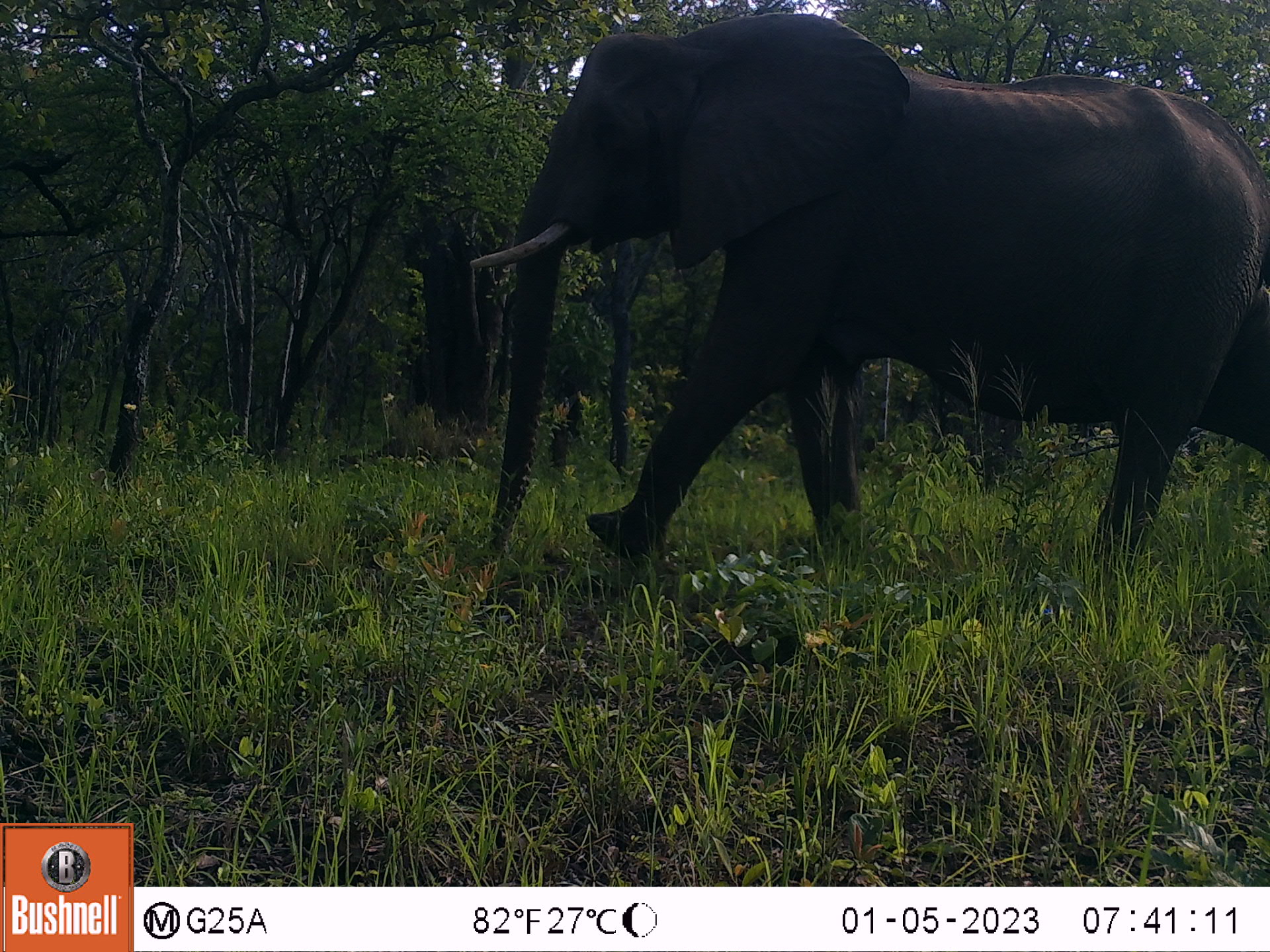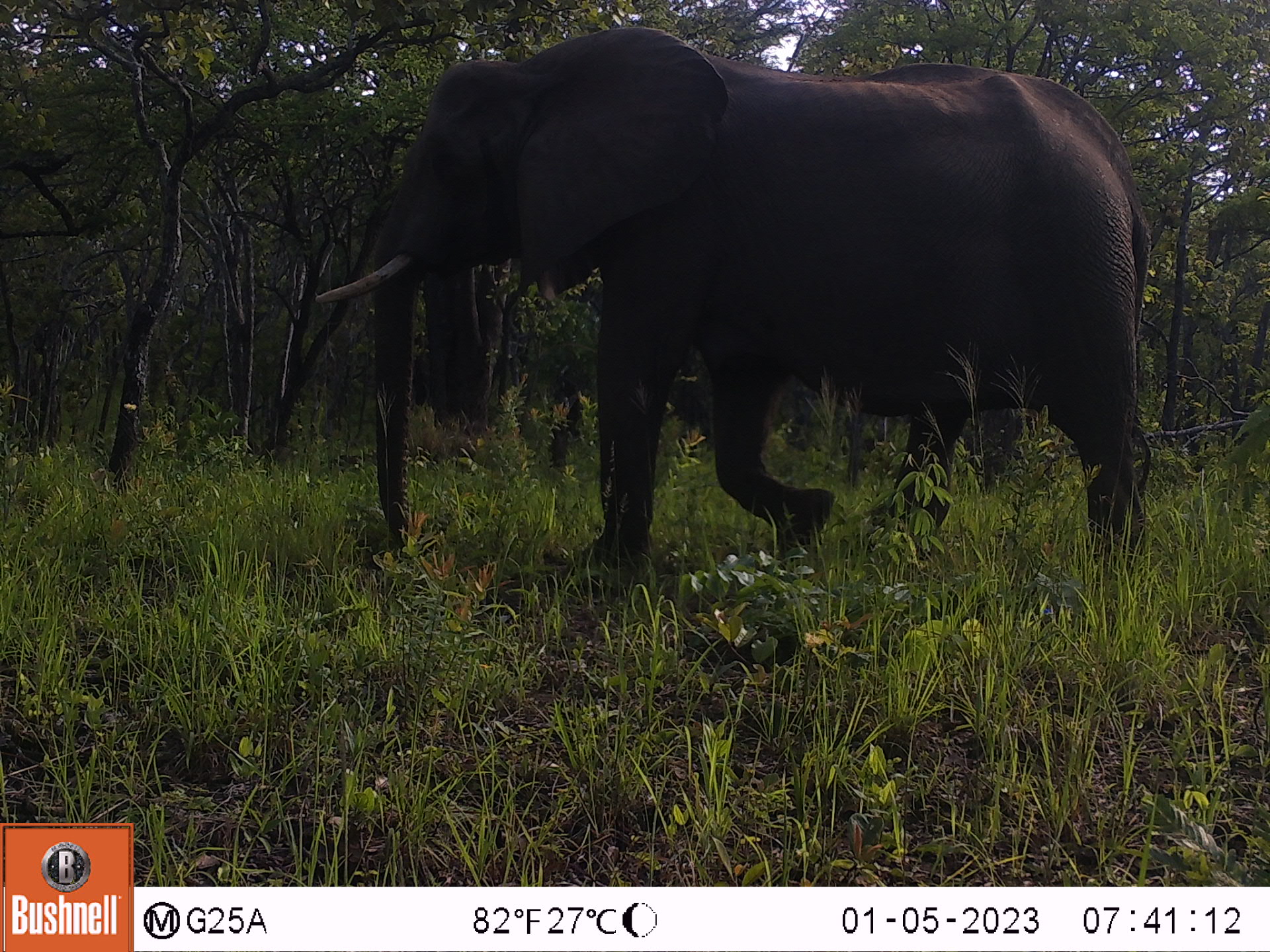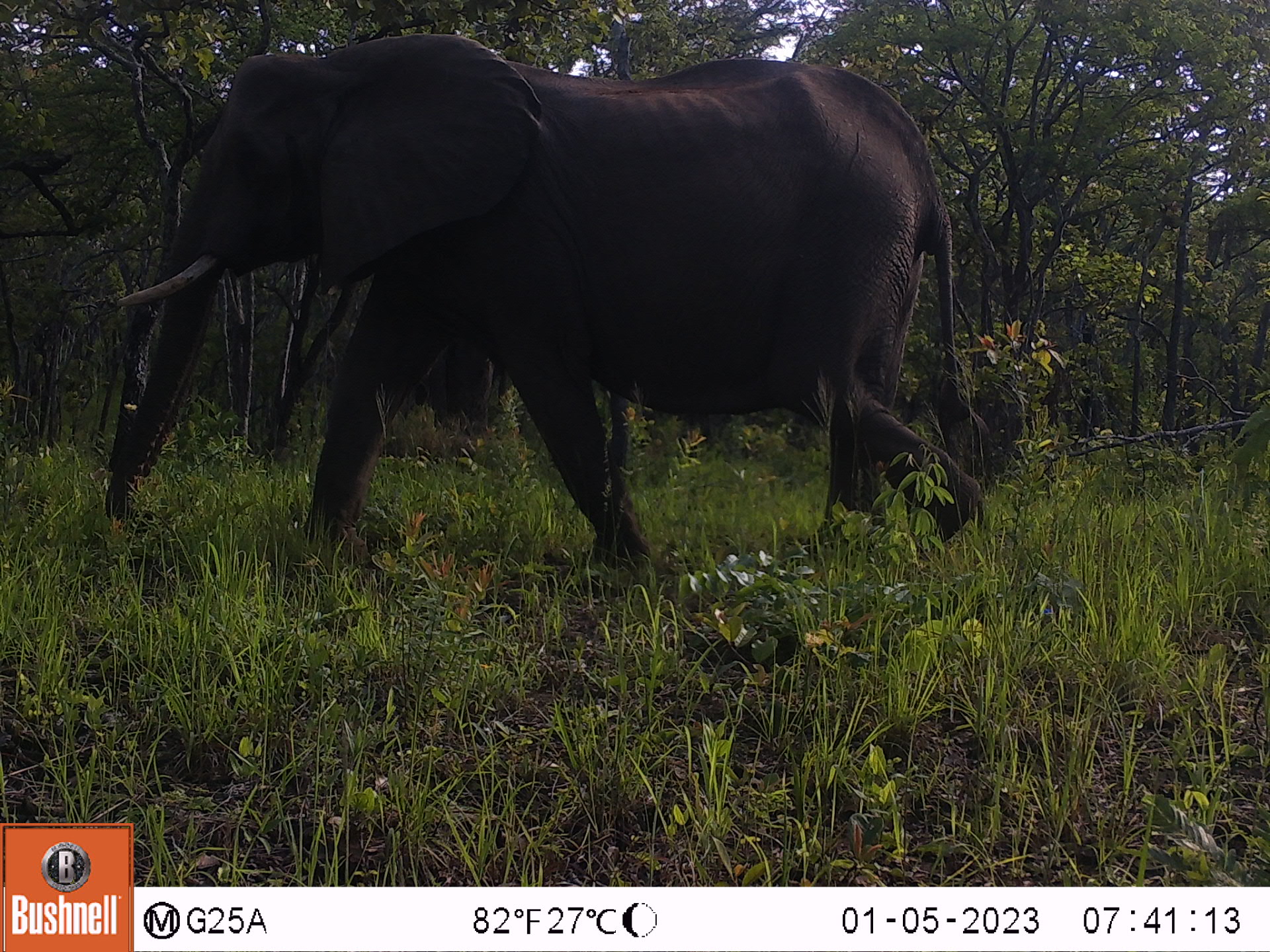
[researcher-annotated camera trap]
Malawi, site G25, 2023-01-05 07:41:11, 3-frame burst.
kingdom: Animalia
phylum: Chordata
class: Mammalia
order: Proboscidea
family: Elephantidae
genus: Loxodonta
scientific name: Loxodonta africana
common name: african savanna elephant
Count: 1.